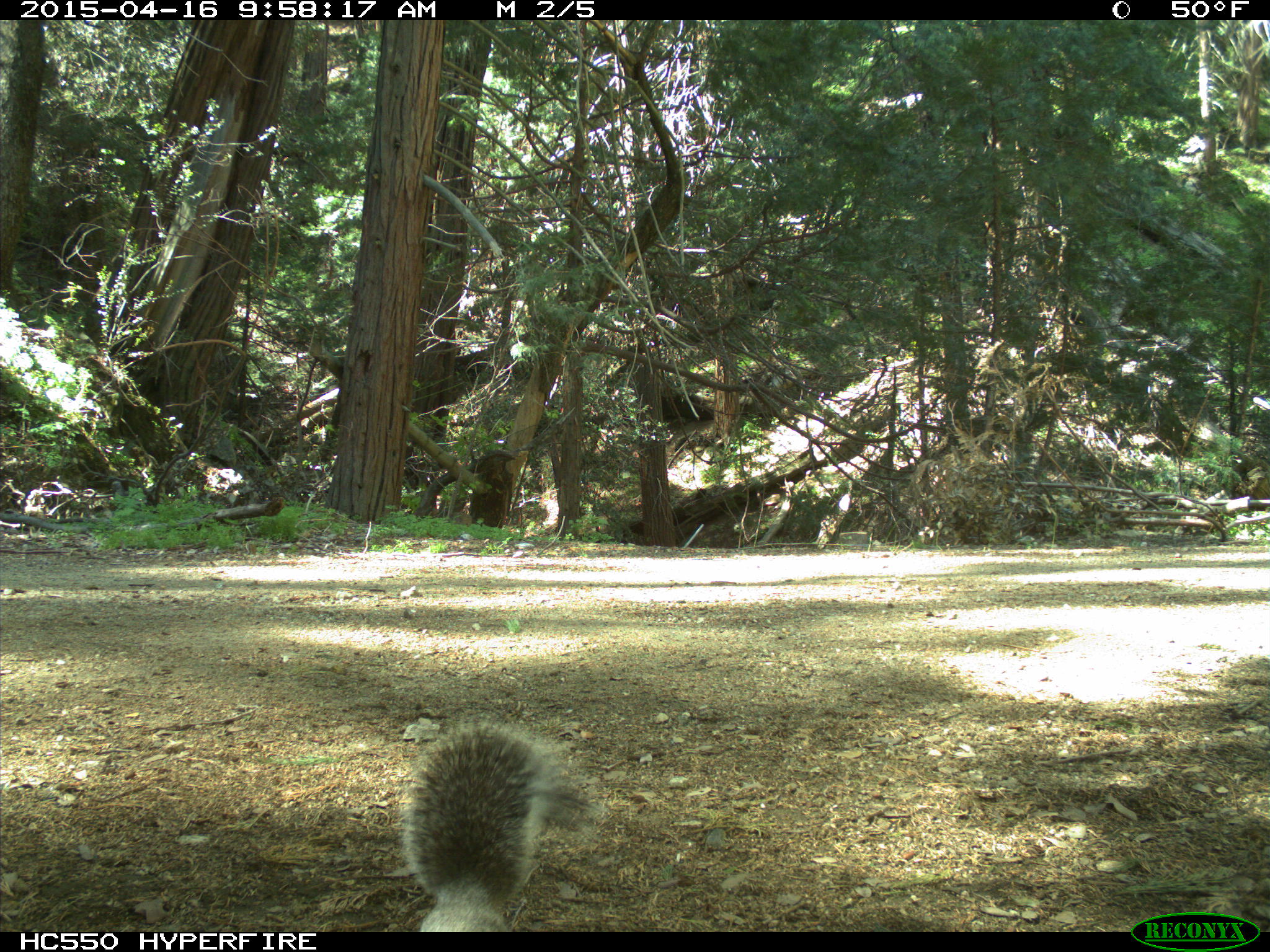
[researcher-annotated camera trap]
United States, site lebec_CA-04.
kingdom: Animalia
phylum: Chordata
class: Mammalia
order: Rodentia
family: Sciuridae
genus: Sciurus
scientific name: Sciurus carolinensis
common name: eastern gray squirrel